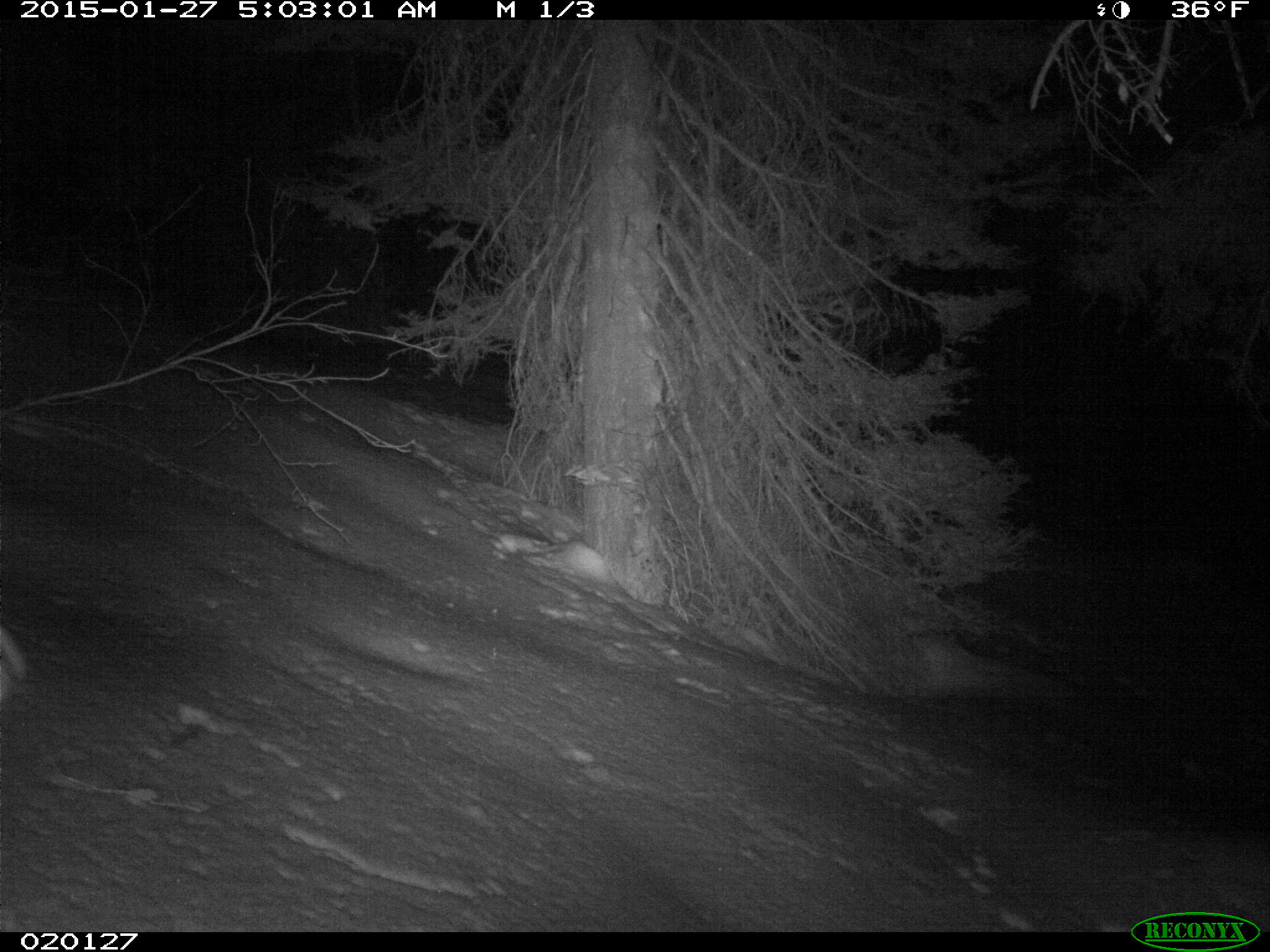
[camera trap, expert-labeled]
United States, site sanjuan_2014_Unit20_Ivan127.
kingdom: Animalia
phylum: Chordata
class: Mammalia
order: Lagomorpha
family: Leporidae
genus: Lepus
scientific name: Lepus americanus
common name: snowshoe hare